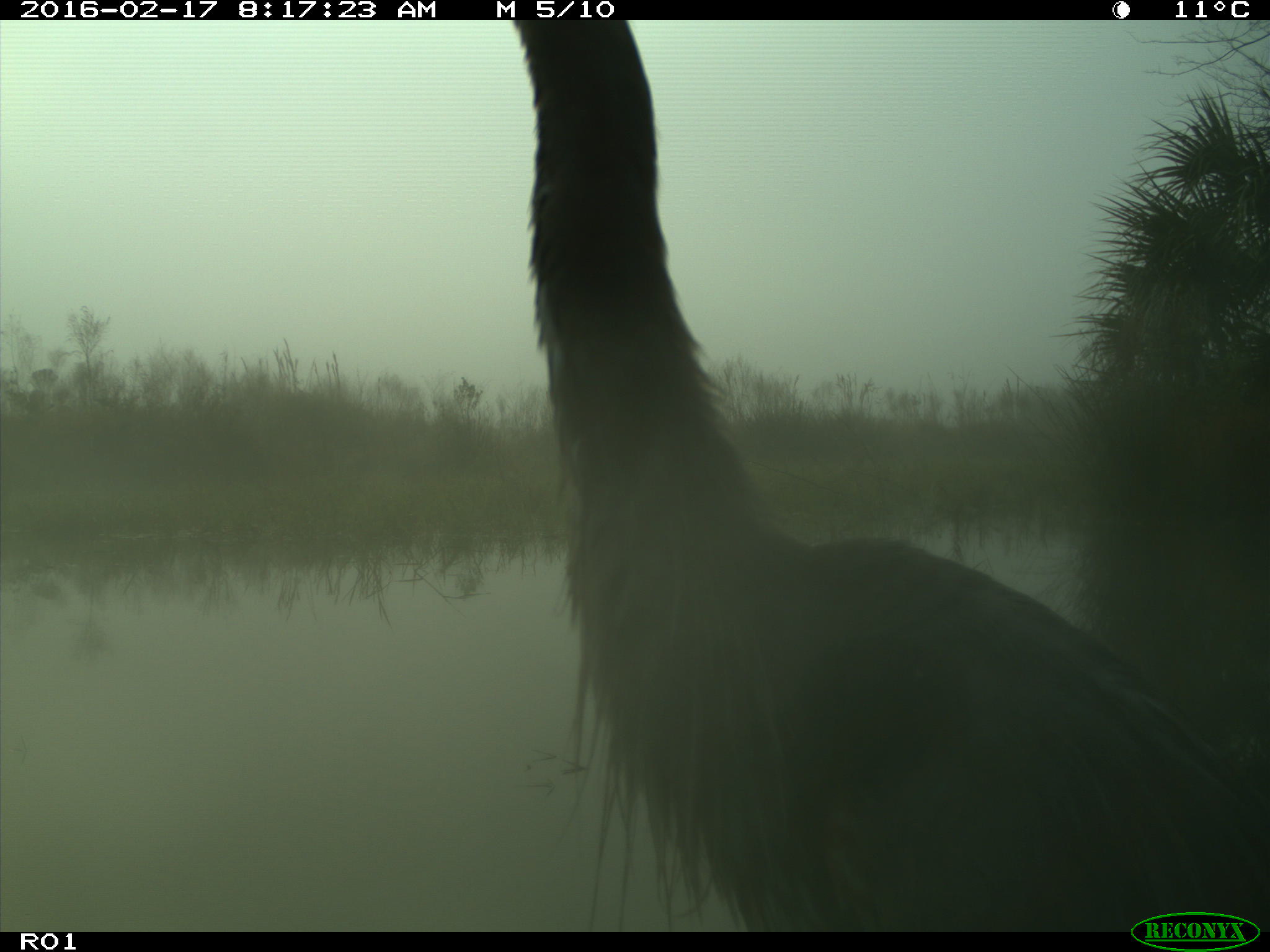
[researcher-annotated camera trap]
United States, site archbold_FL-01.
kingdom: Animalia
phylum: Chordata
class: Aves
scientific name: Aves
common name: birds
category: unidentified bird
Unidentified bird (birds) (Aves).